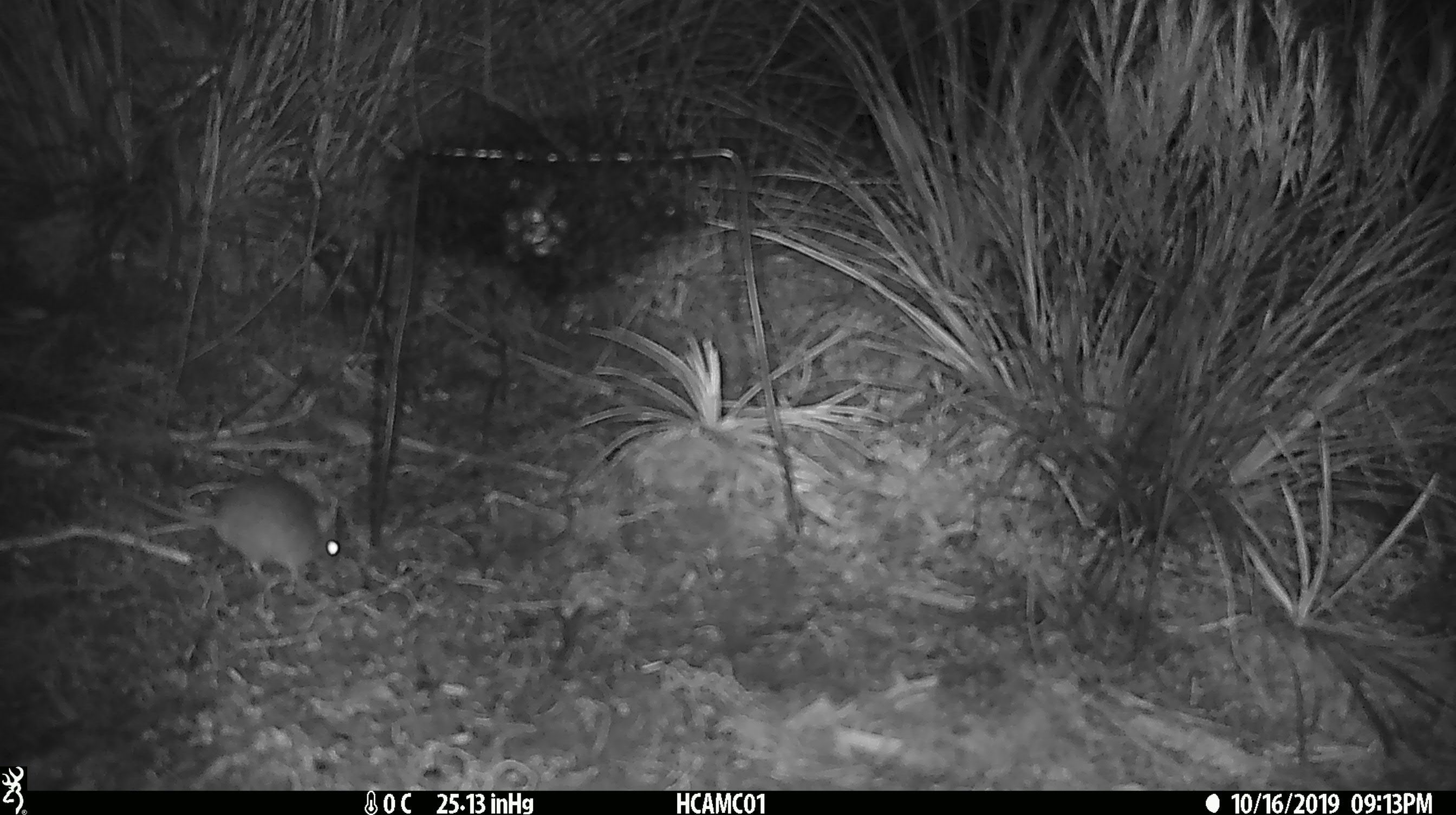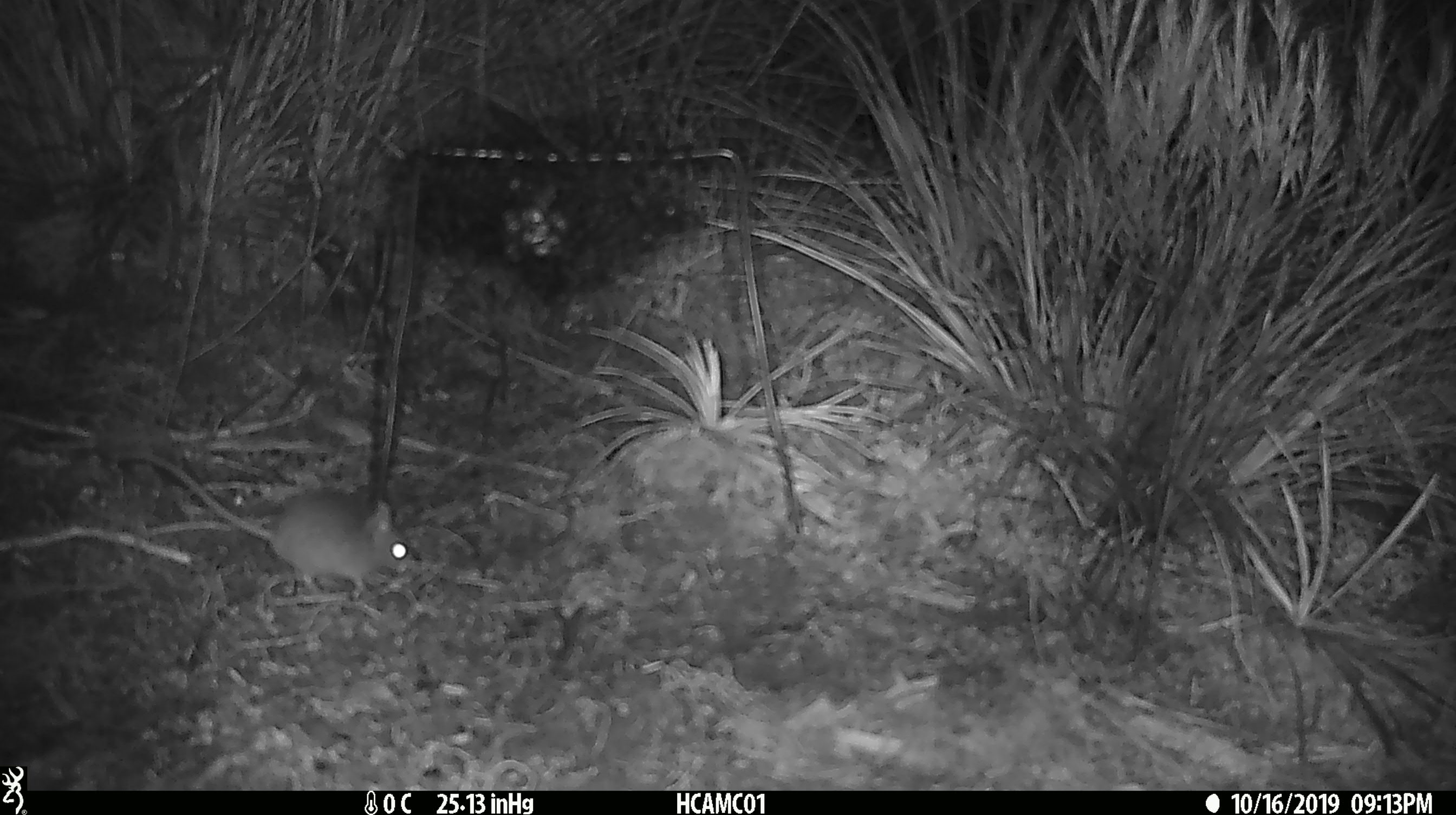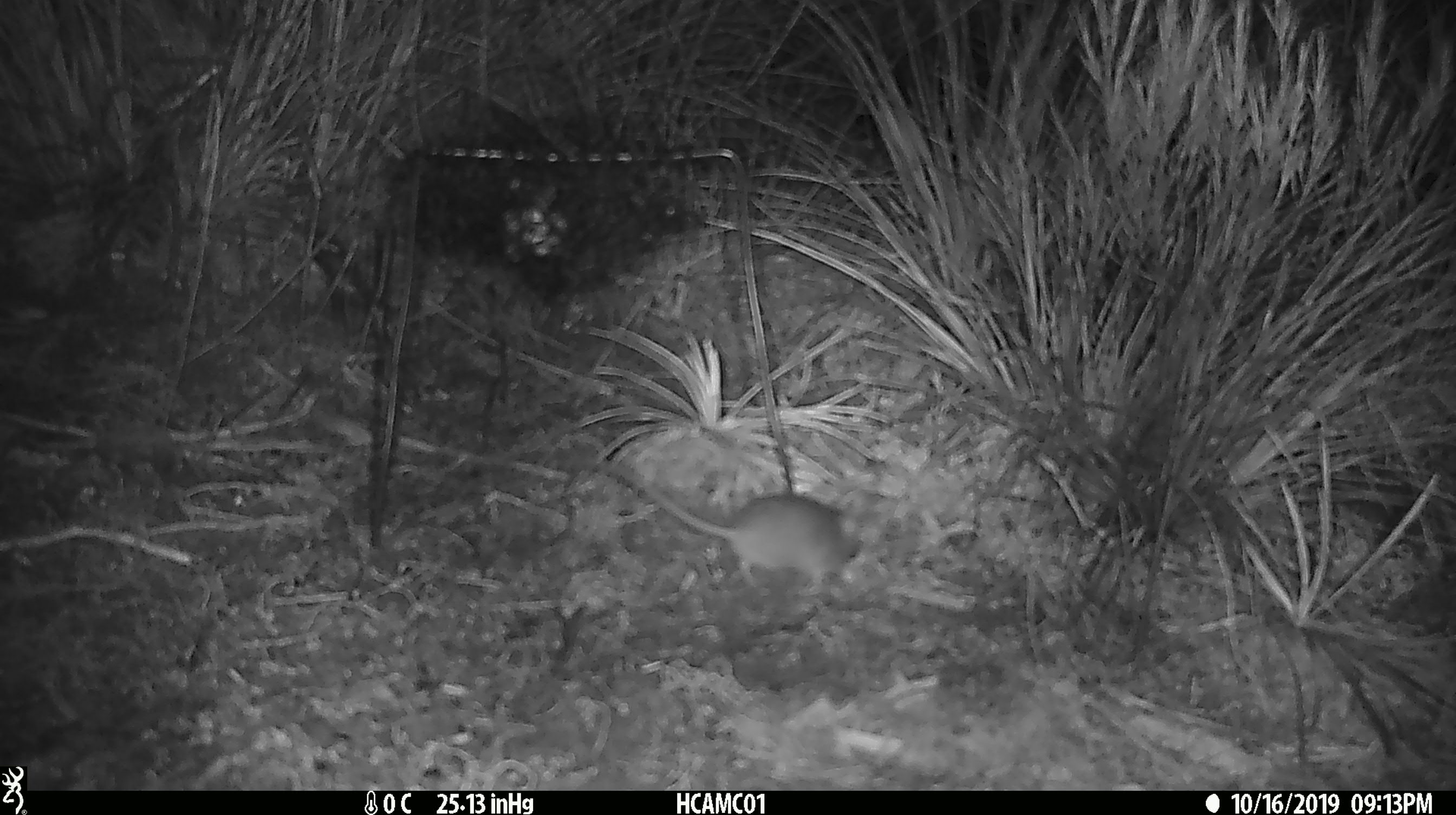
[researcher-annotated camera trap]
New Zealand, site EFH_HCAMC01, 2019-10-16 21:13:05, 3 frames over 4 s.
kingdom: Animalia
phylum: Chordata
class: Mammalia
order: Rodentia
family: Muridae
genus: Mus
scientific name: Mus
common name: mouse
Mouse (Mus).